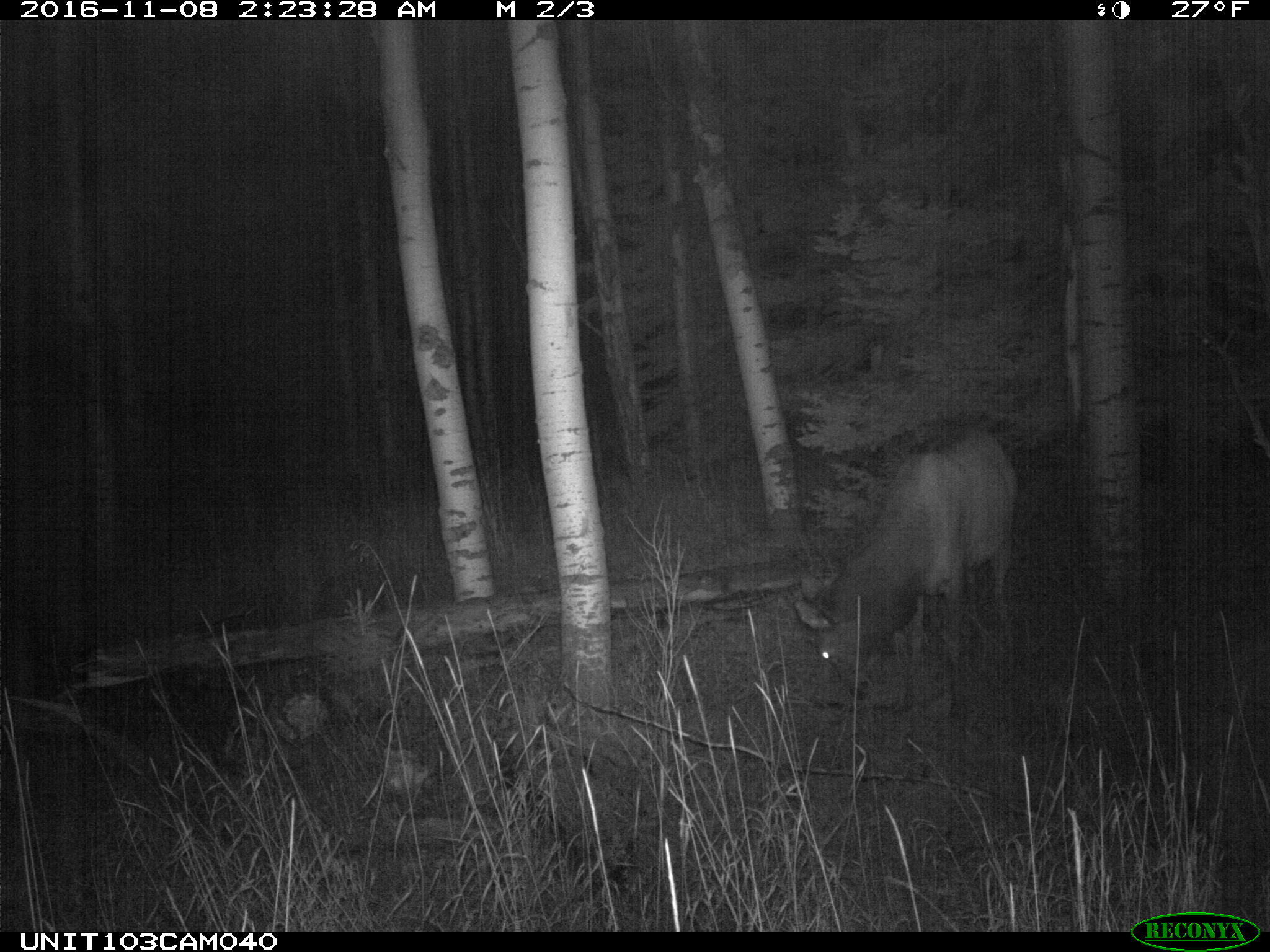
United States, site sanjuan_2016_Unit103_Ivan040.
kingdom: Animalia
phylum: Chordata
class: Mammalia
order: Artiodactyla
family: Cervidae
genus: Cervus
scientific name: Cervus elaphus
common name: red deer